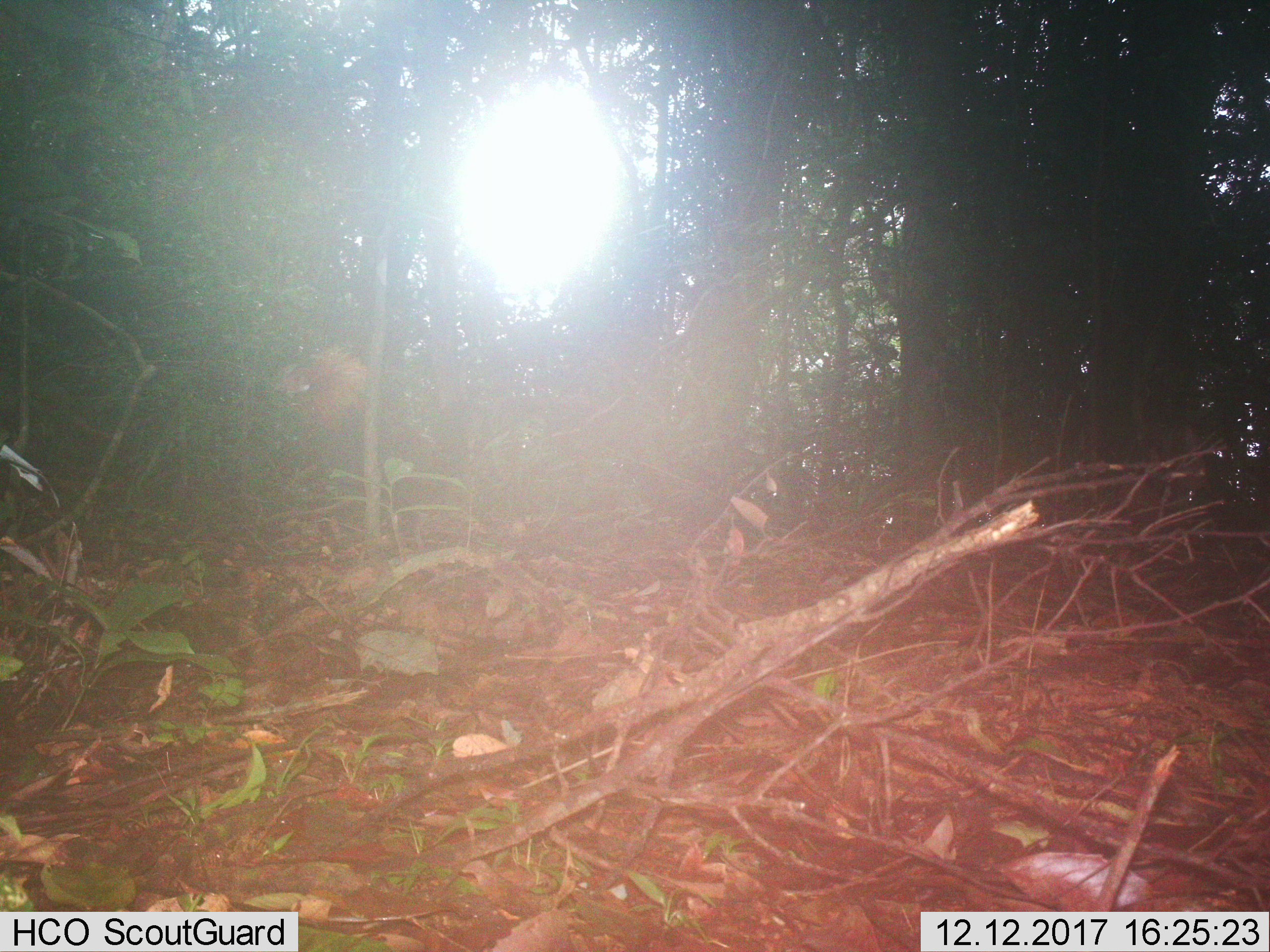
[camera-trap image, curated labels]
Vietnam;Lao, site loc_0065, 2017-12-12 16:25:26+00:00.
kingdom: Animalia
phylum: Chordata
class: Aves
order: Galliformes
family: Phasianidae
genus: Gallus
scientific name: Gallus gallus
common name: red junglefowl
Red junglefowl (Gallus gallus). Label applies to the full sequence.